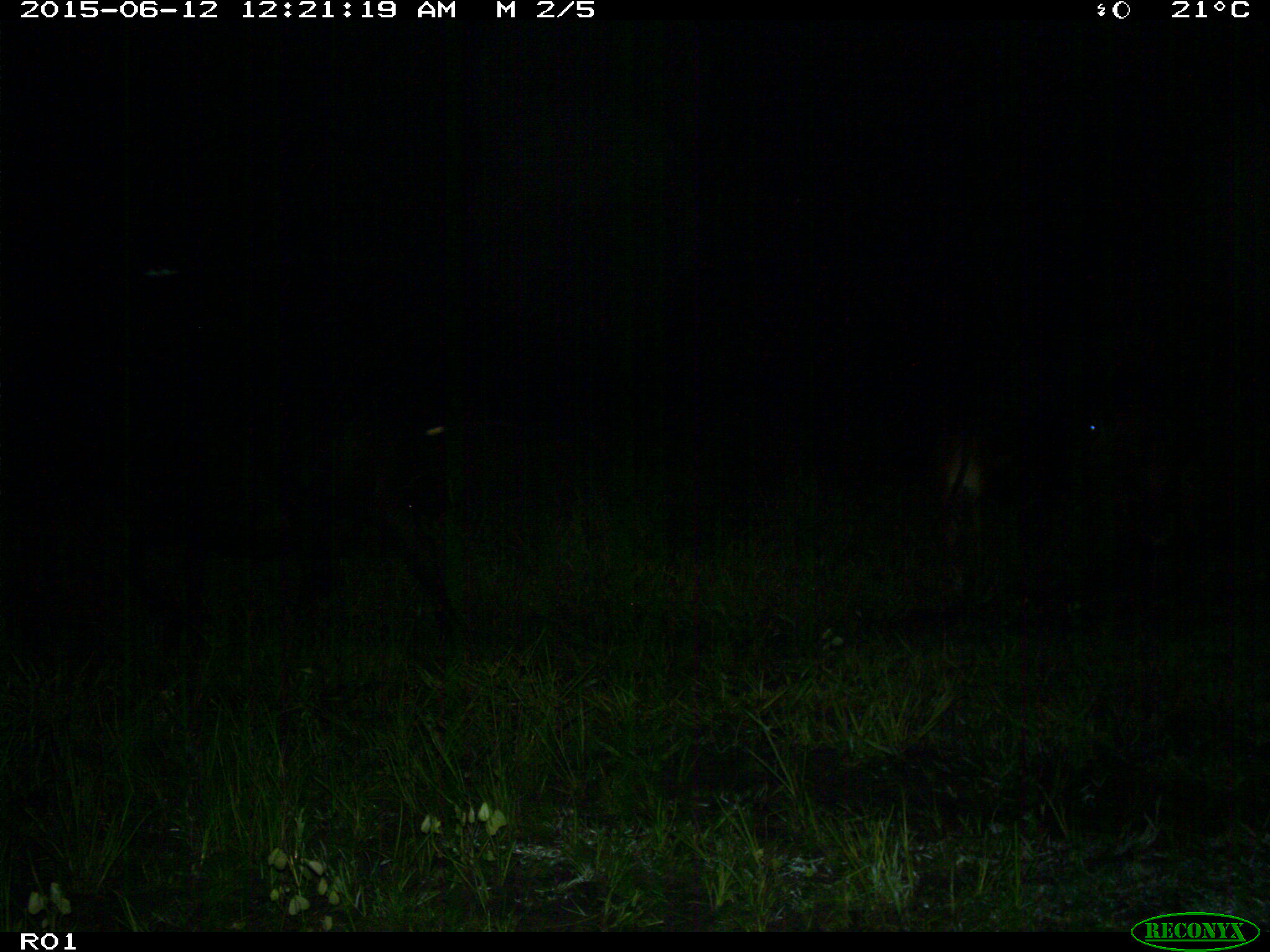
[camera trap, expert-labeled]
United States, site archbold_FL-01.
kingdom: Animalia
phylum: Chordata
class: Mammalia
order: Artiodactyla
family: Bovidae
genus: Bos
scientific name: Bos taurus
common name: domestic cow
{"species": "Bos taurus (domestic cow)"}